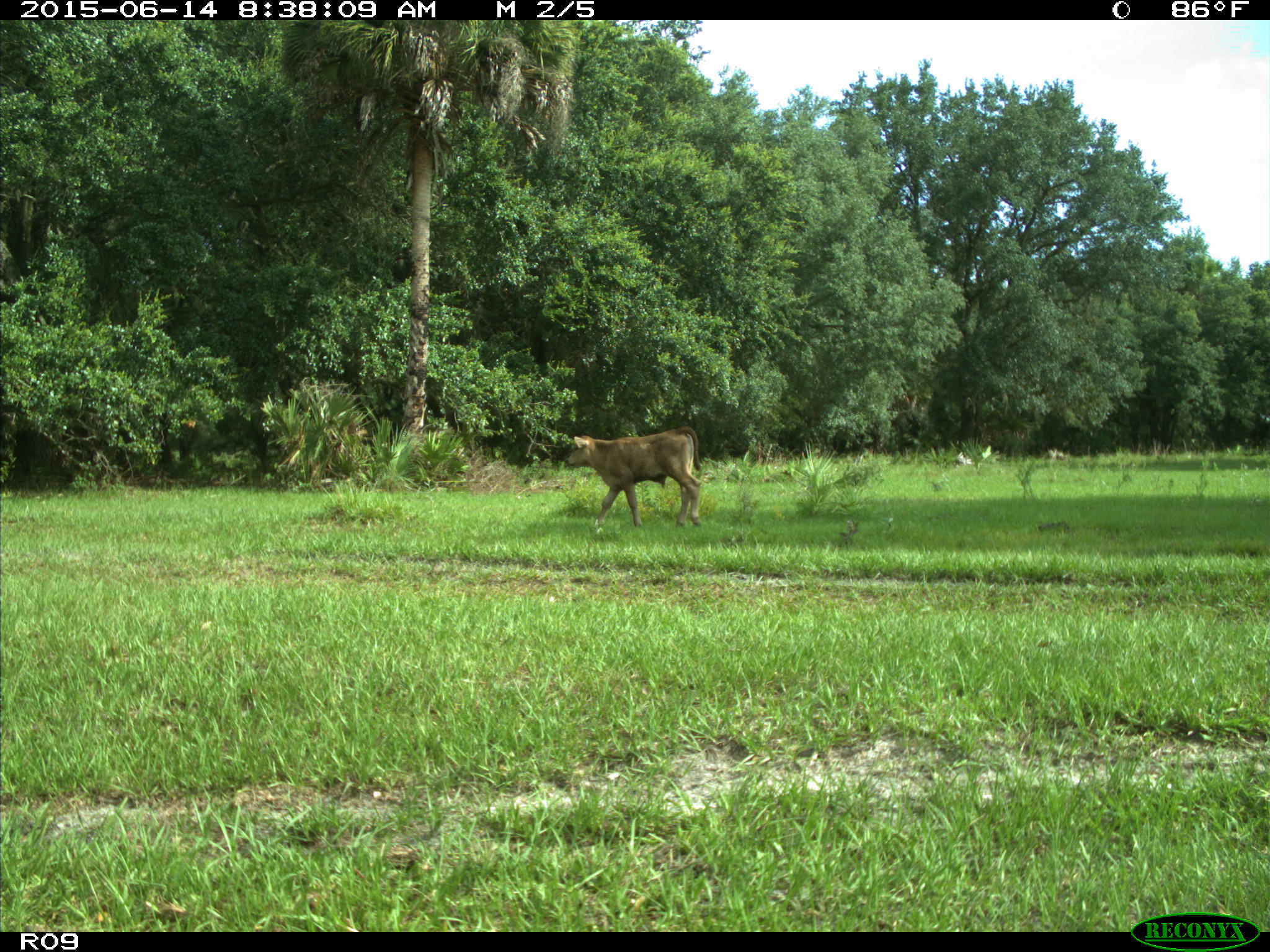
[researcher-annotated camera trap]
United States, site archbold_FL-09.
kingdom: Animalia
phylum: Chordata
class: Mammalia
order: Artiodactyla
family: Bovidae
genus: Bos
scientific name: Bos taurus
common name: domestic cow